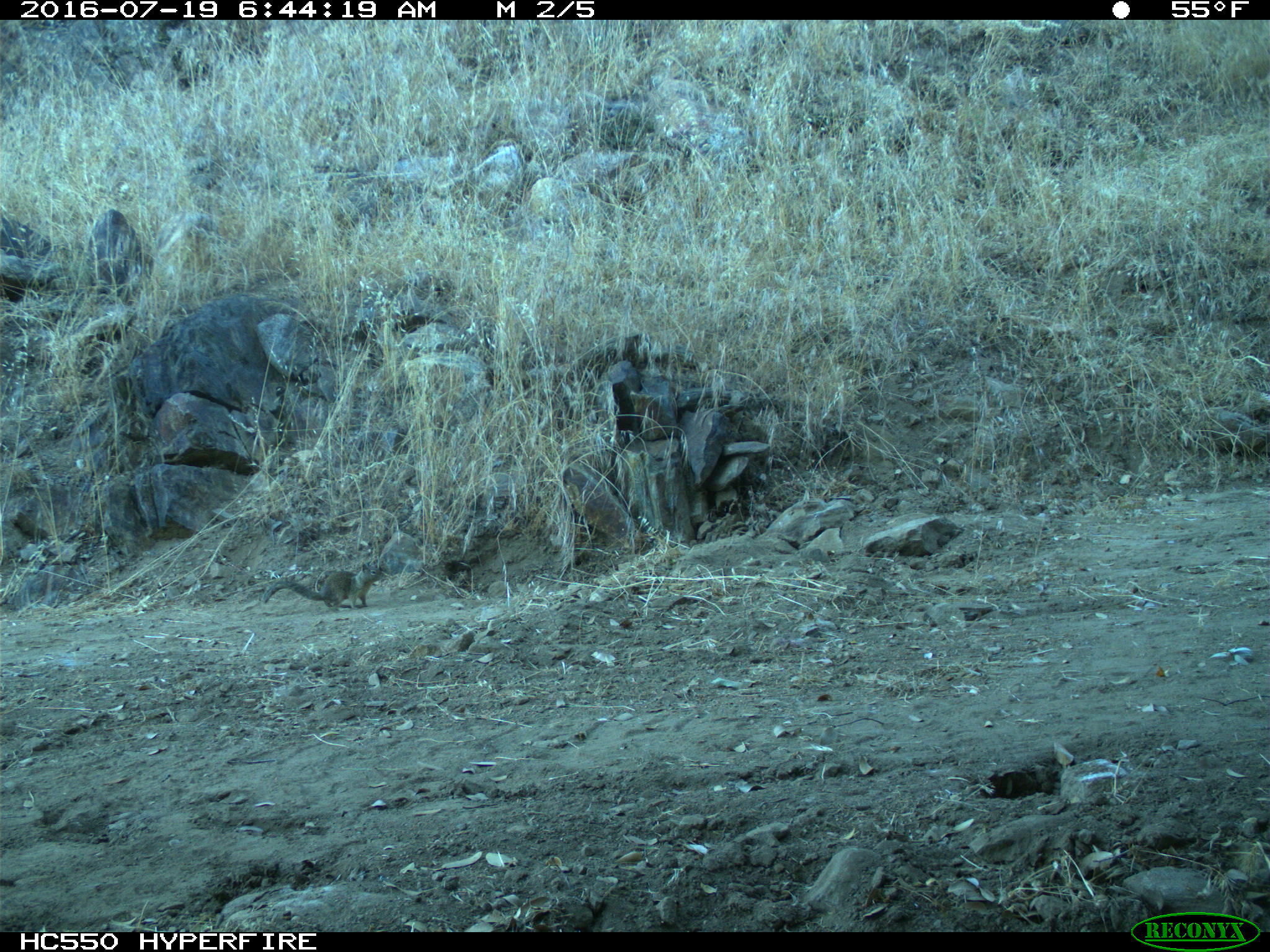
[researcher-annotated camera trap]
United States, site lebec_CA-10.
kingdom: Animalia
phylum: Chordata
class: Mammalia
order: Rodentia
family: Sciuridae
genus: Otospermophilus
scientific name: Otospermophilus beecheyi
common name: california ground squirrel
Otospermophilus beecheyi (california ground squirrel).